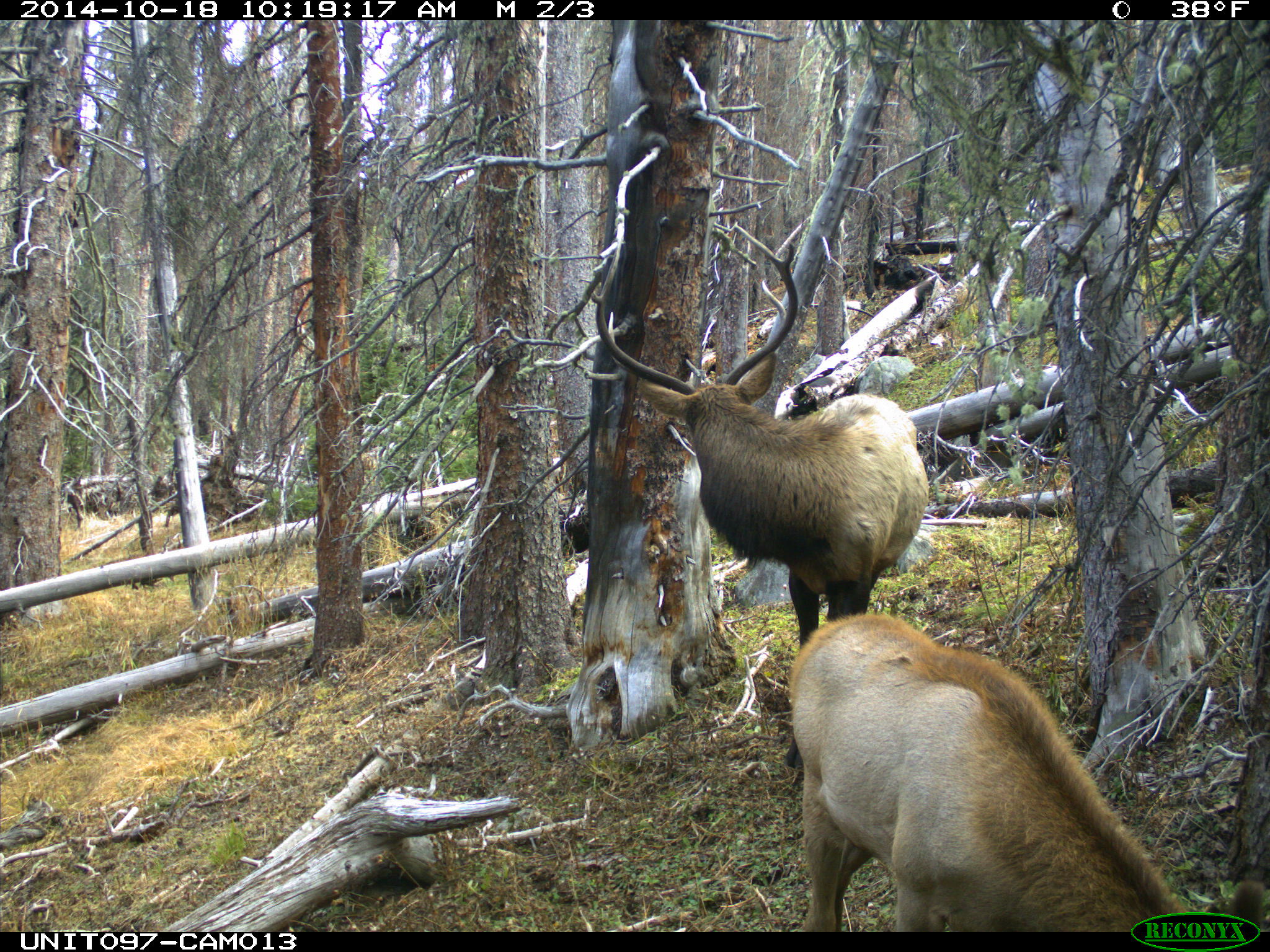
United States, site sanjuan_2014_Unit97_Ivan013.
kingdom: Animalia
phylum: Chordata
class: Mammalia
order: Artiodactyla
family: Cervidae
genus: Cervus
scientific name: Cervus elaphus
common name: red deer